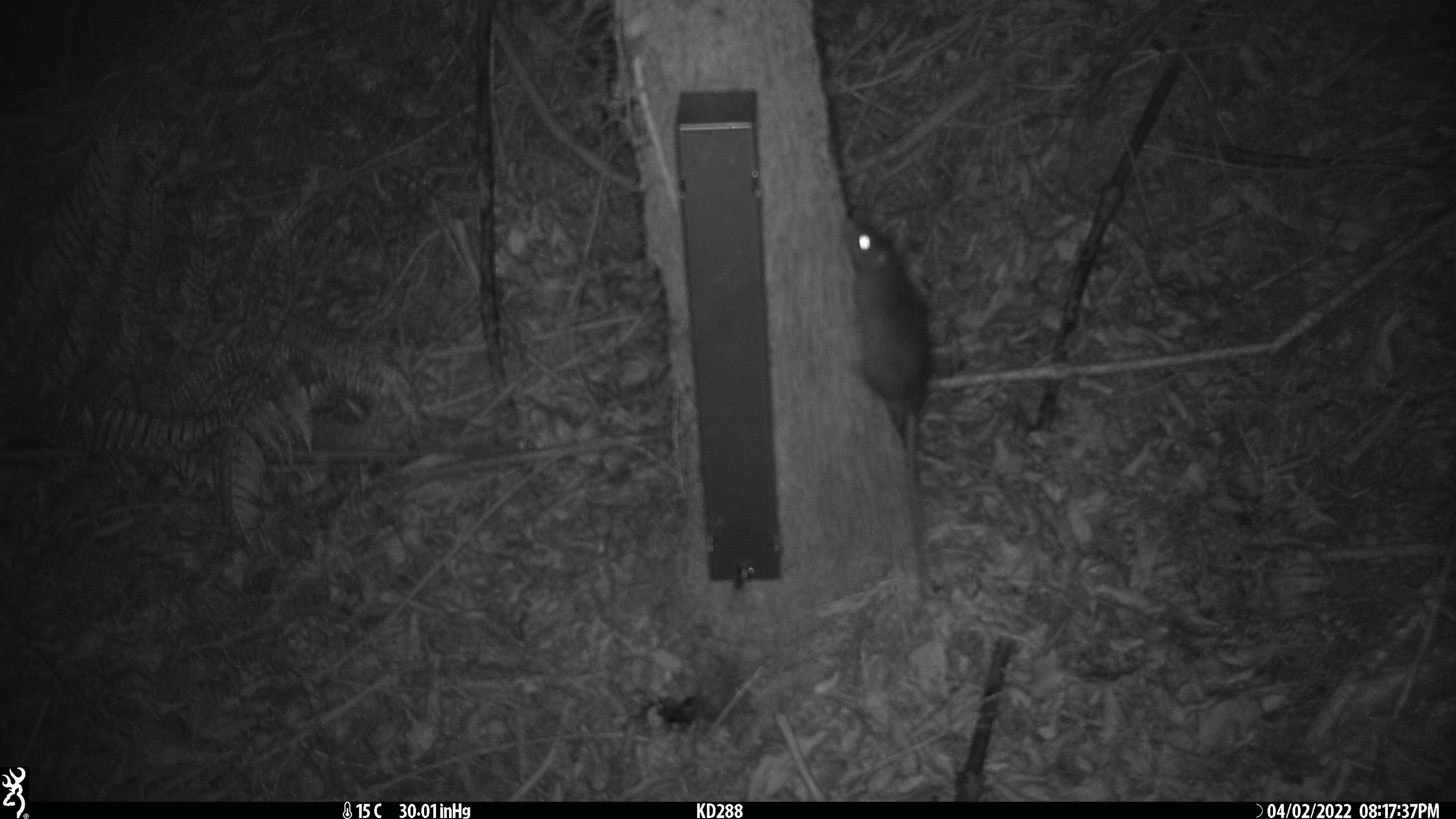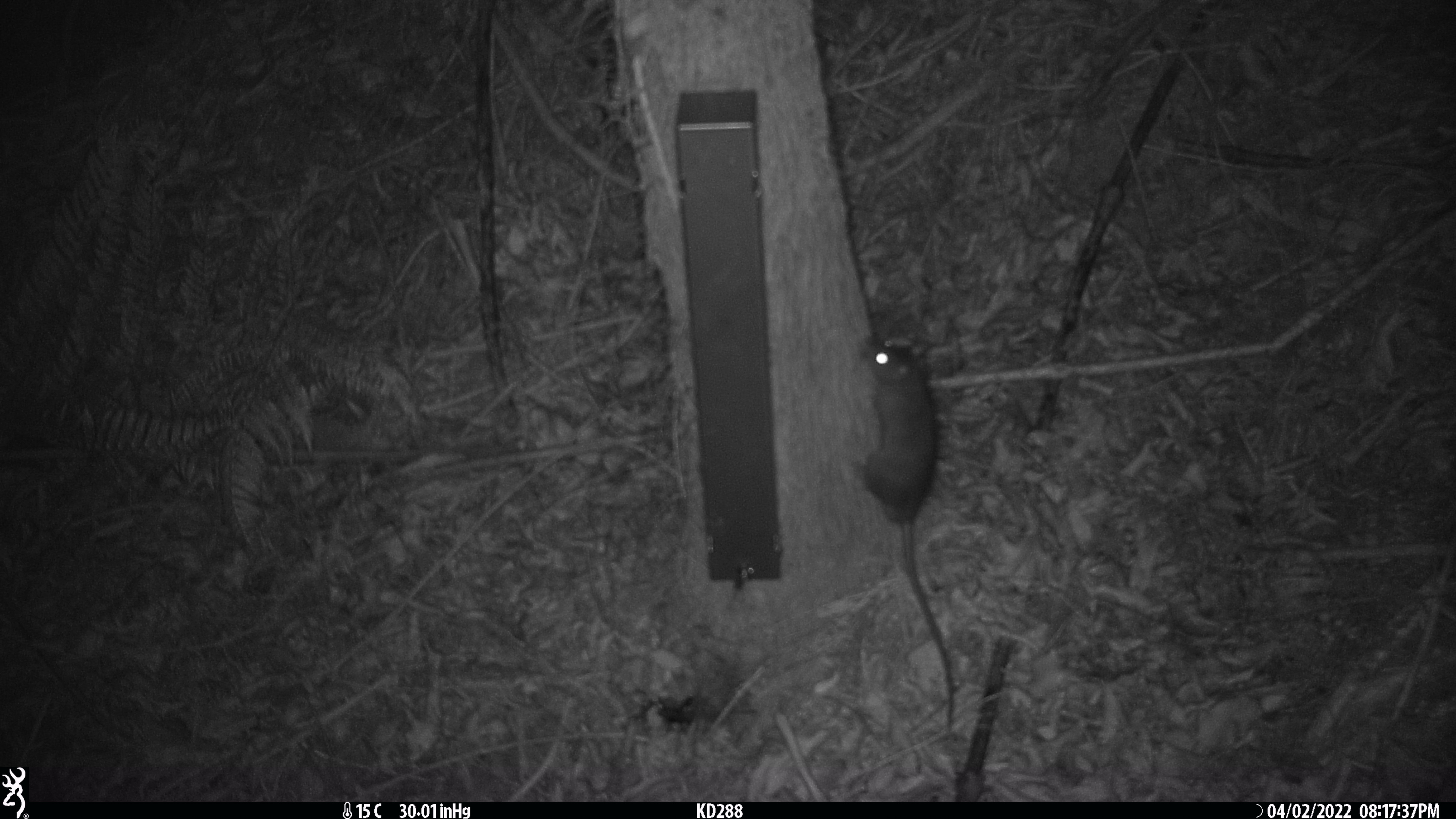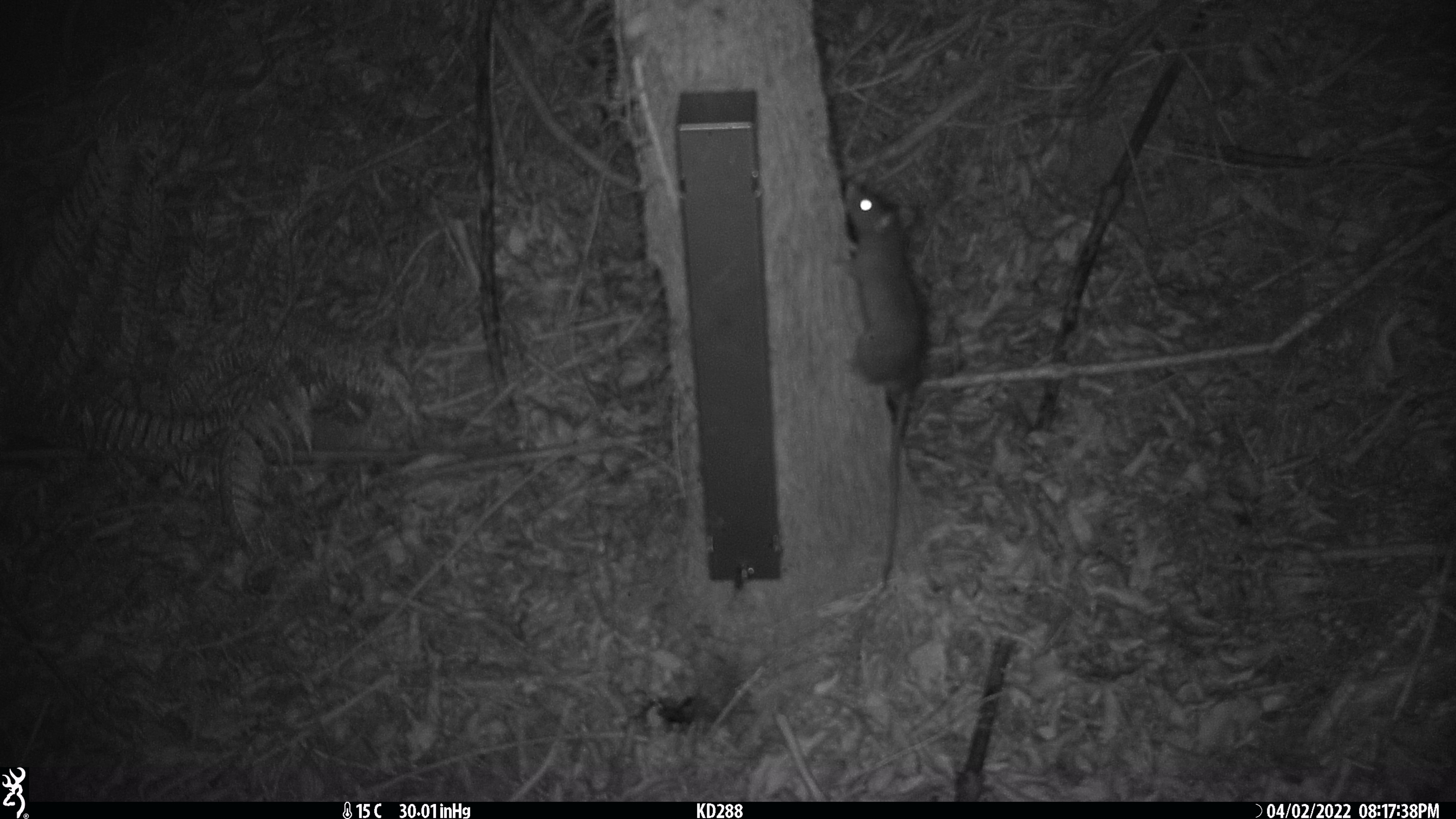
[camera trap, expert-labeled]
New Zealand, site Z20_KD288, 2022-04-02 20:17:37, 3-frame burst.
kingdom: Animalia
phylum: Chordata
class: Mammalia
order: Rodentia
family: Muridae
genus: Rattus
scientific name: Rattus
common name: rat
Rat (Rattus).